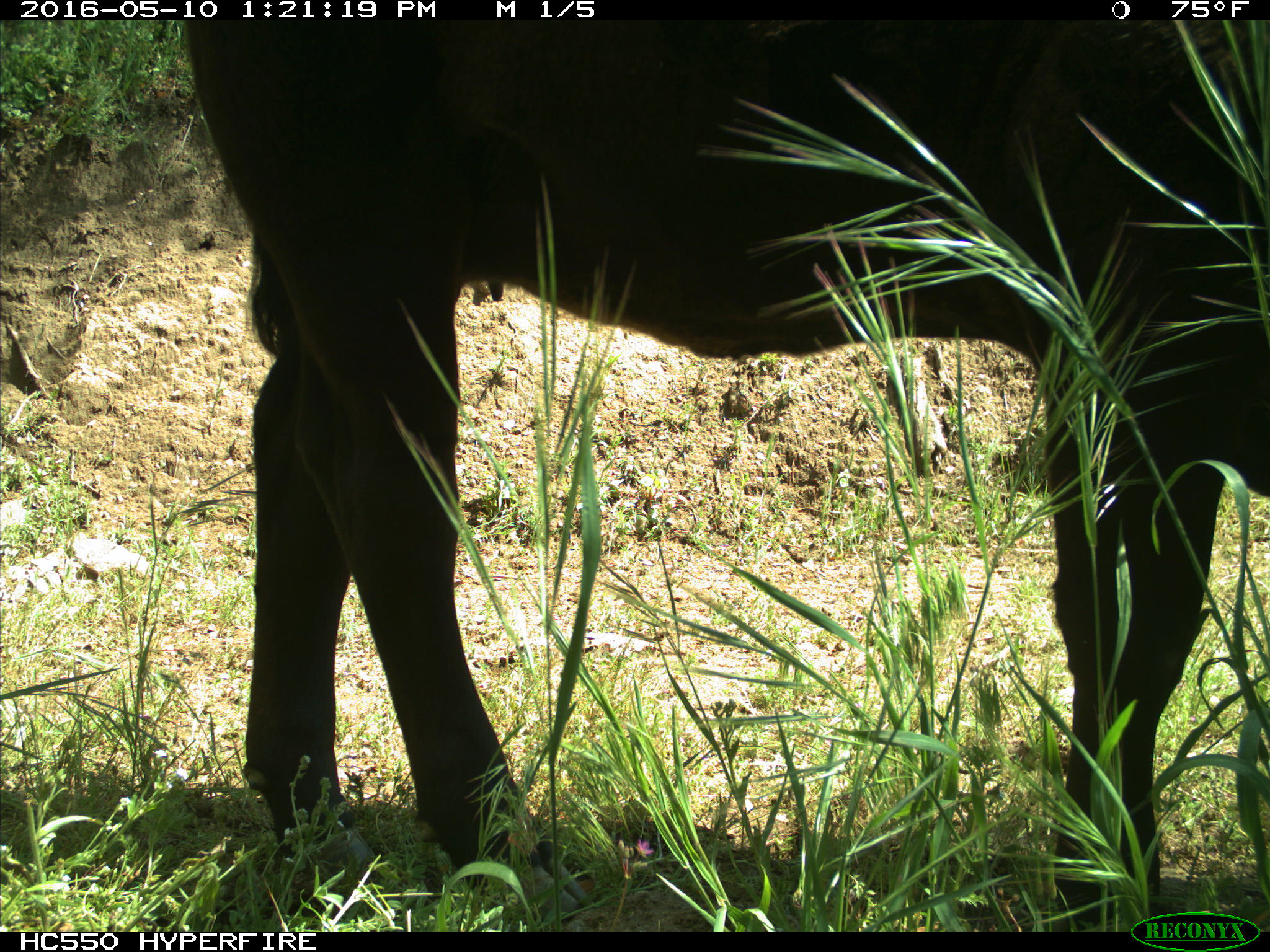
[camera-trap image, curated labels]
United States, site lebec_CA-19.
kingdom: Animalia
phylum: Chordata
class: Mammalia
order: Artiodactyla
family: Bovidae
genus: Bos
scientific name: Bos taurus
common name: domestic cow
Bos taurus (domestic cow).